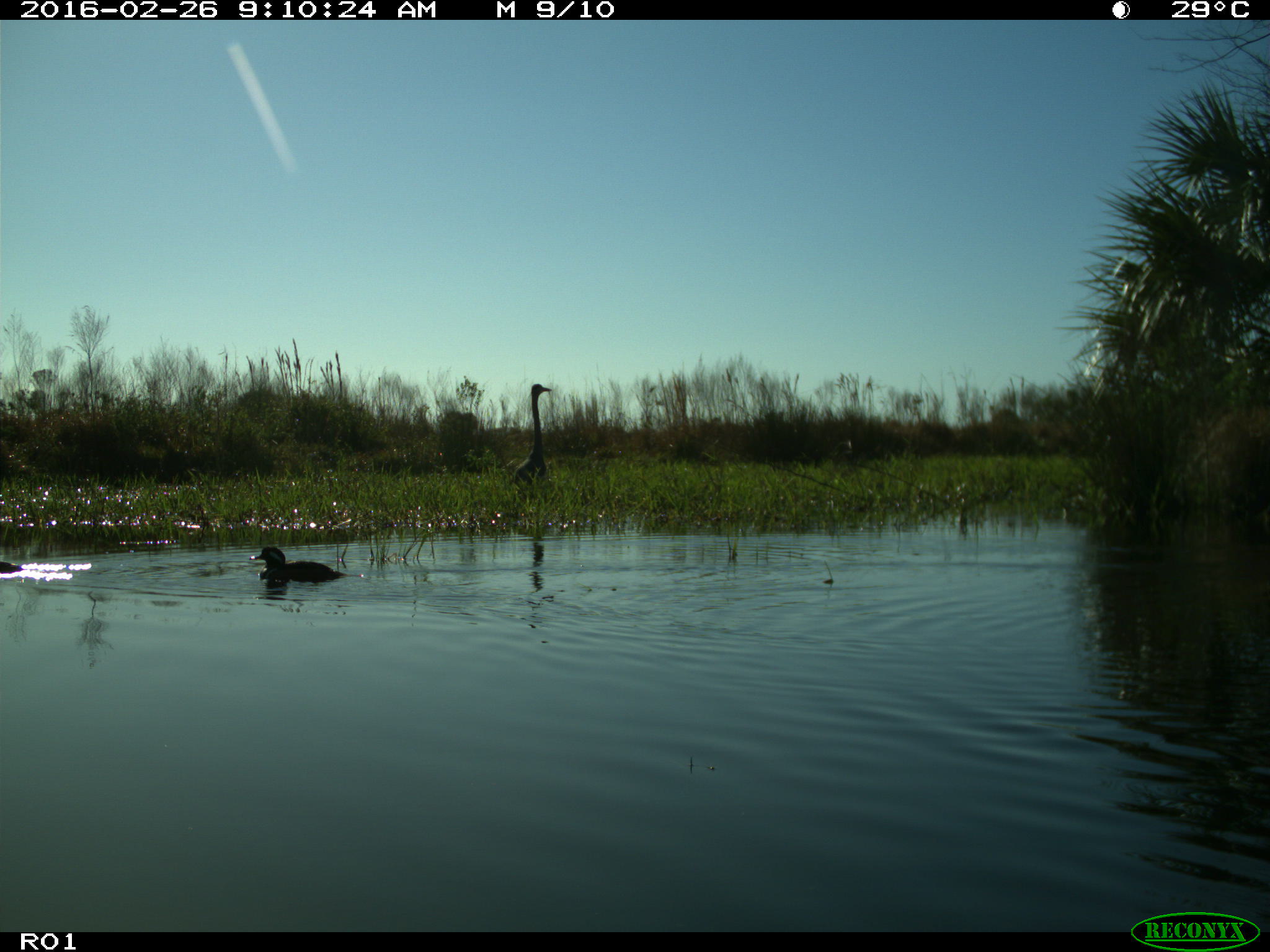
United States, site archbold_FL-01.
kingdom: Animalia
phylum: Chordata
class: Aves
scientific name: Aves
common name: birds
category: unidentified bird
Unidentified bird (birds) (Aves).